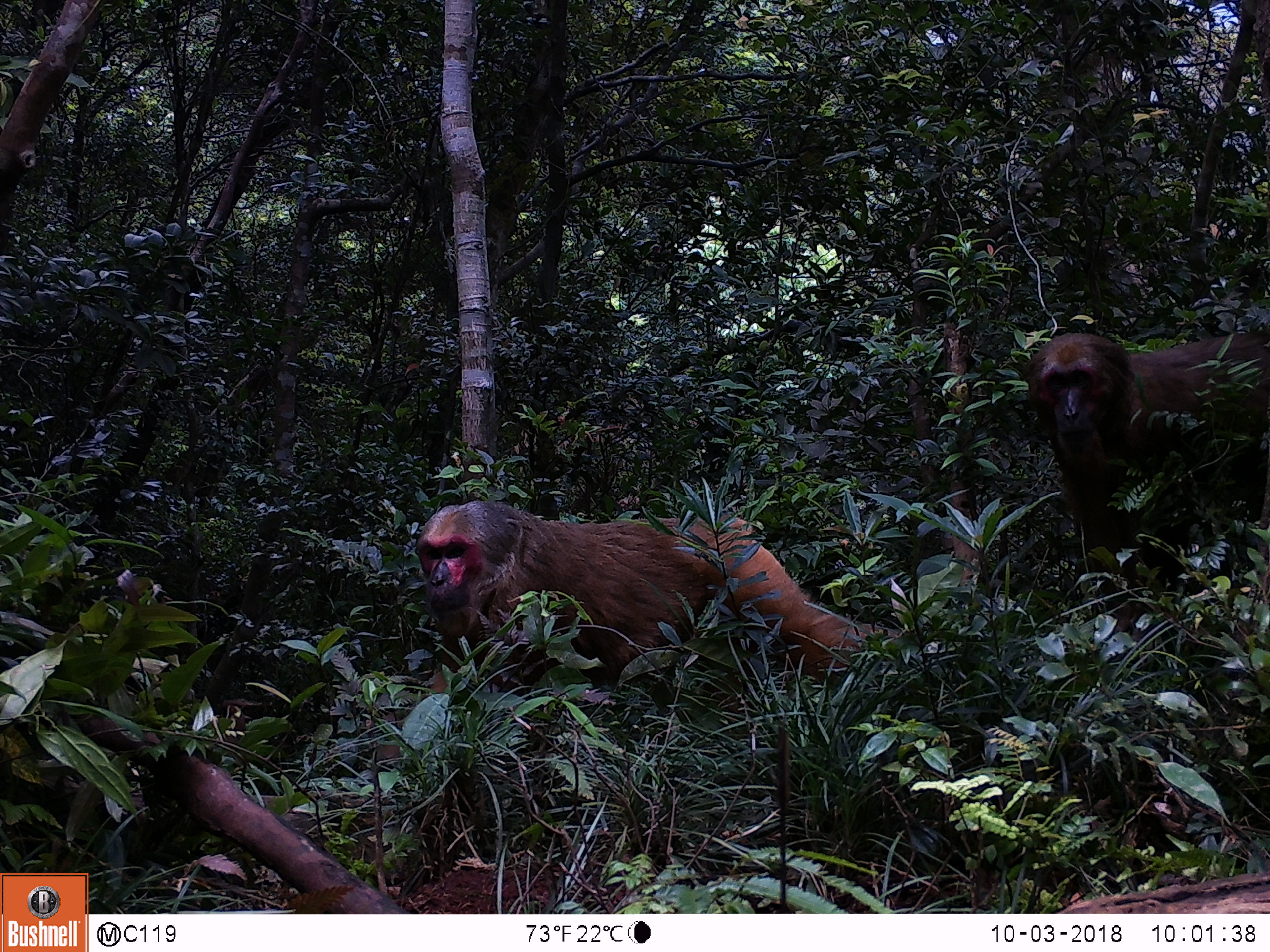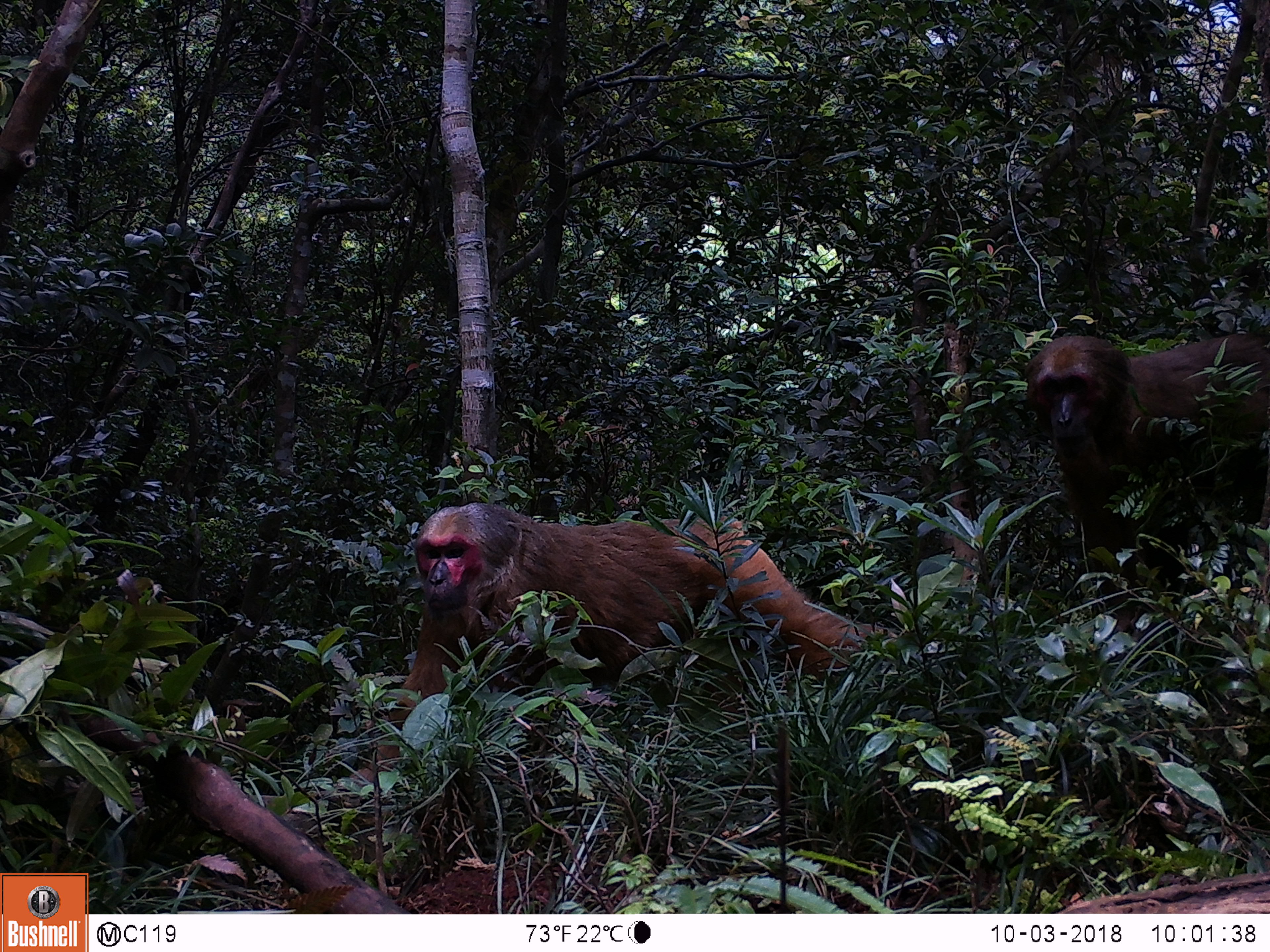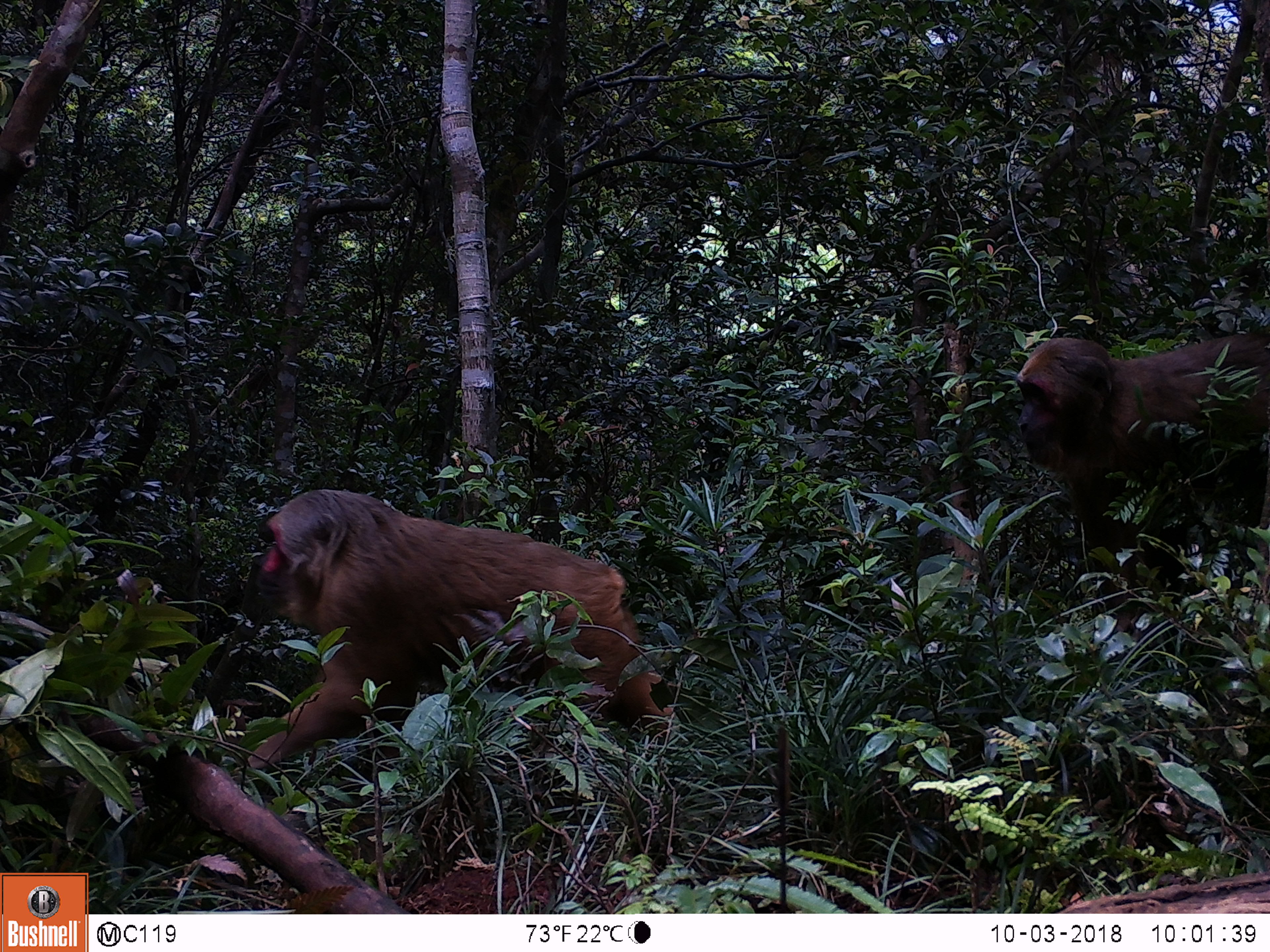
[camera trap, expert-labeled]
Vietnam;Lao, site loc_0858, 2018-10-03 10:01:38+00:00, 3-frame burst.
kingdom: Animalia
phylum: Chordata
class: Mammalia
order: Primates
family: Cercopithecidae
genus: Macaca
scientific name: Macaca arctoides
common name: stump-tailed macaque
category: stump tailed macaque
Stump tailed macaque (stump-tailed macaque) (Macaca arctoides). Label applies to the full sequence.